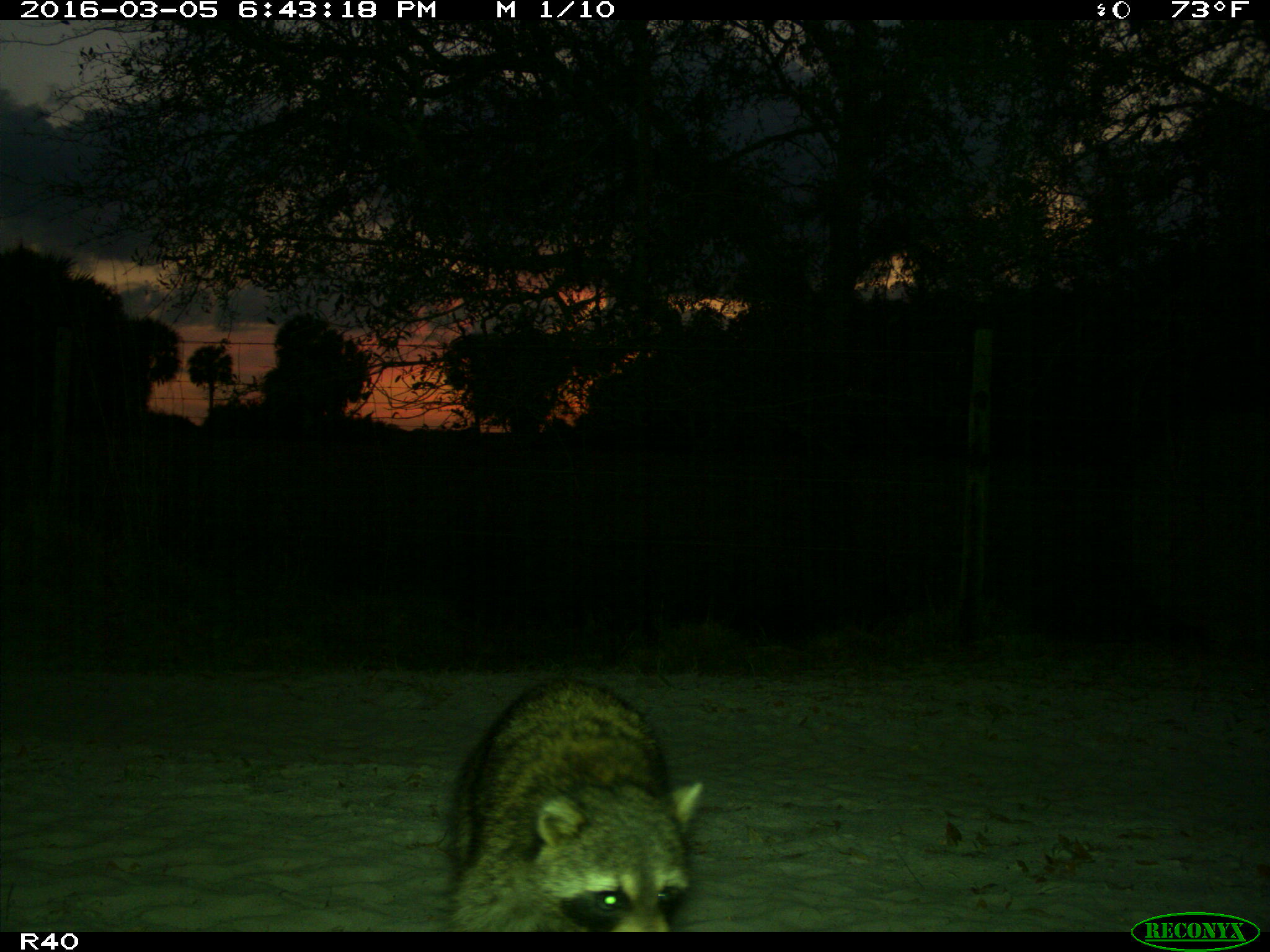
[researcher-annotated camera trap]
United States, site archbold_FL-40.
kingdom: Animalia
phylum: Chordata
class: Mammalia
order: Carnivora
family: Procyonidae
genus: Procyon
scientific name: Procyon lotor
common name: common raccoon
Procyon lotor (common raccoon).